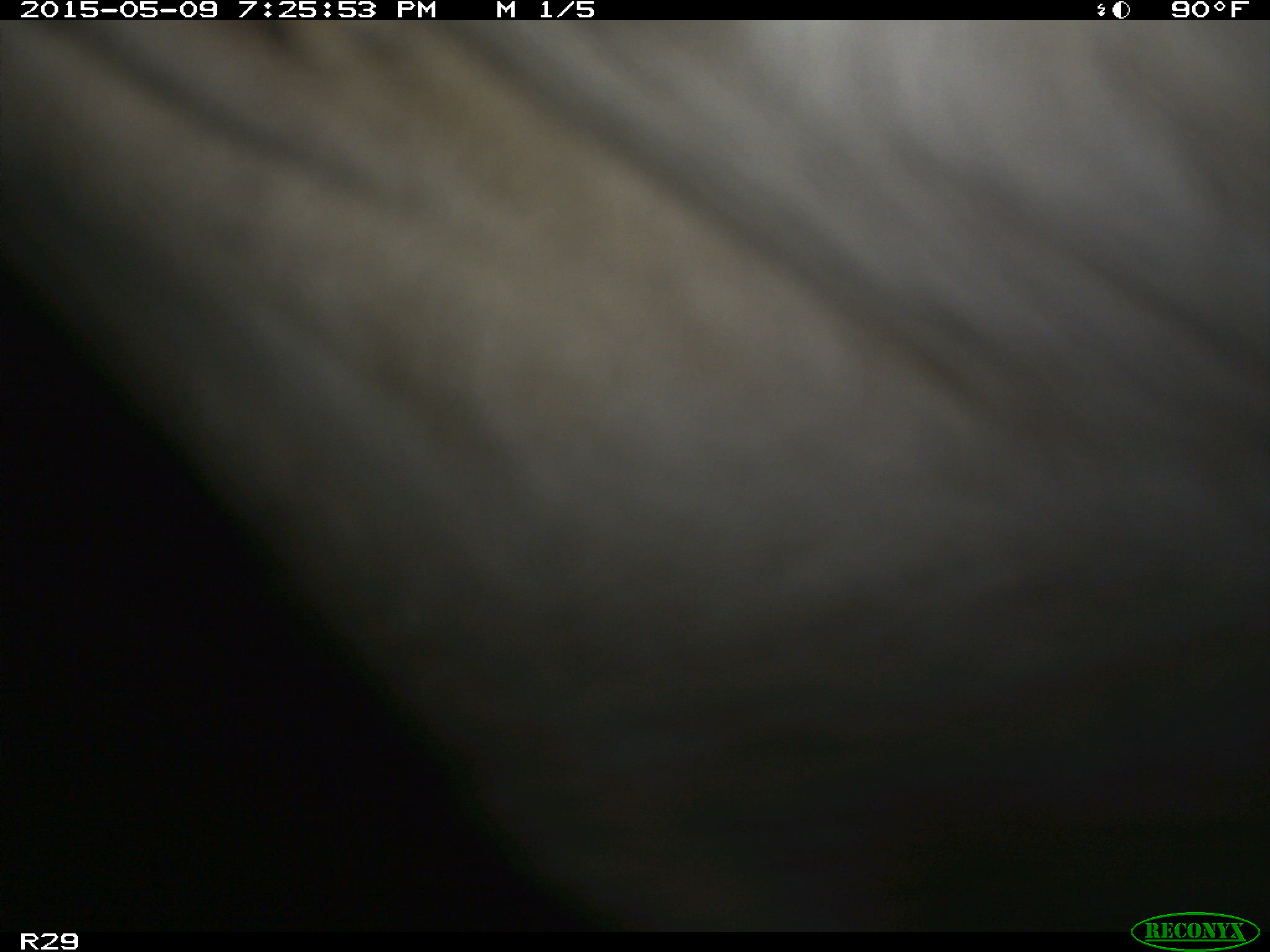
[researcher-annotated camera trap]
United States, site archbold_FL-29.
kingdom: Animalia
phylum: Chordata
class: Mammalia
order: Artiodactyla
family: Bovidae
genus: Bos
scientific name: Bos taurus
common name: domestic cow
Bos taurus (domestic cow).